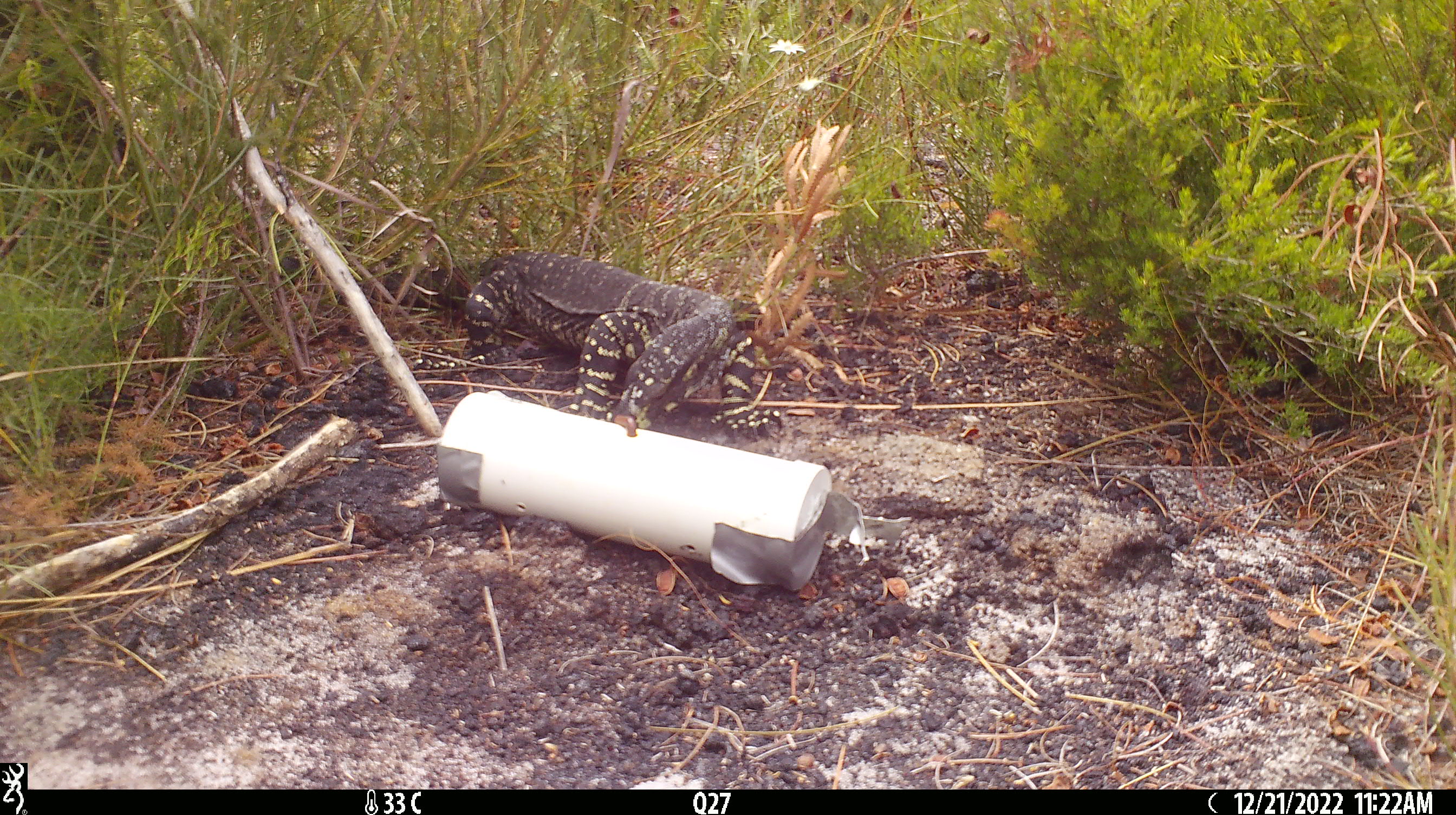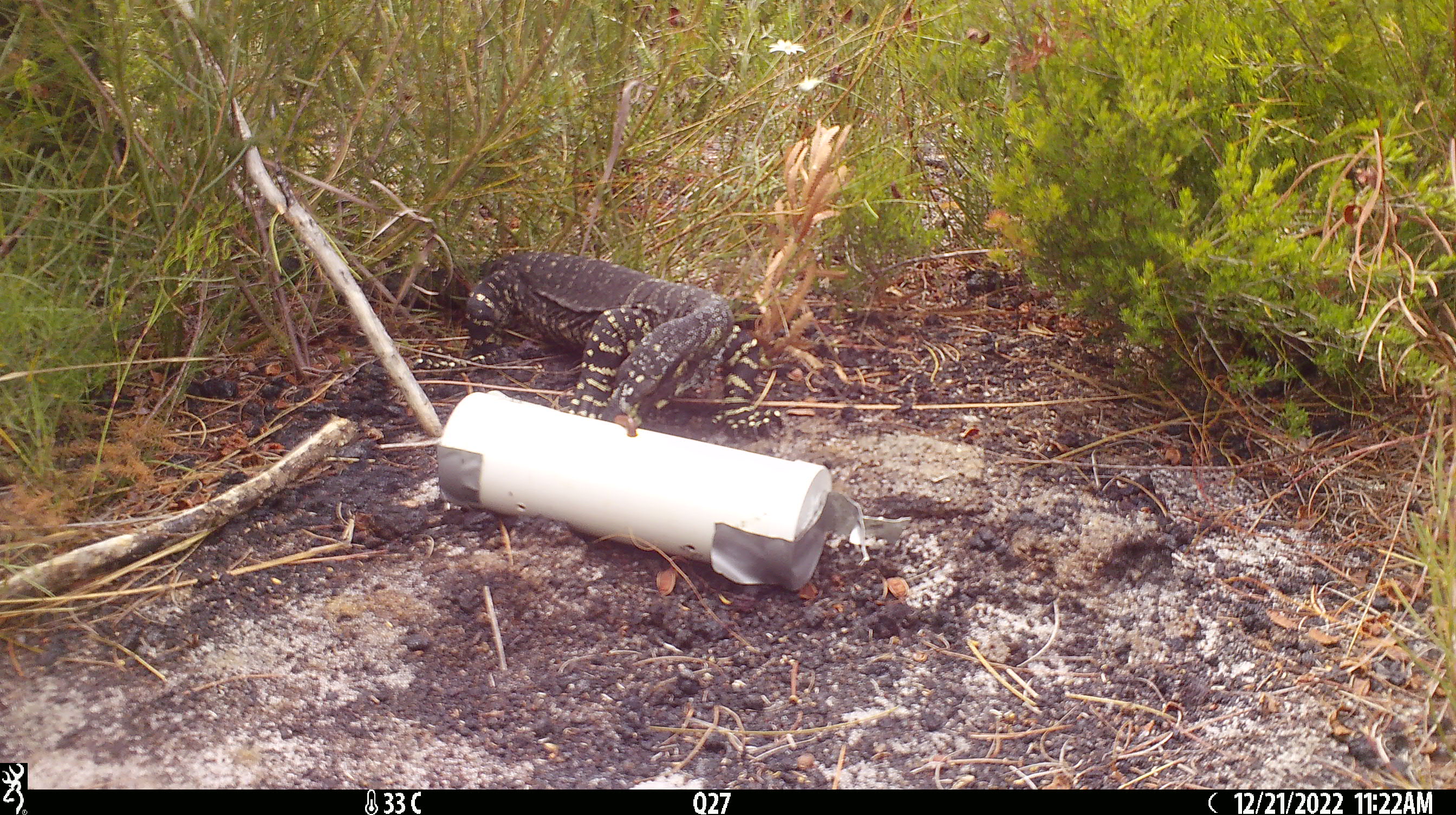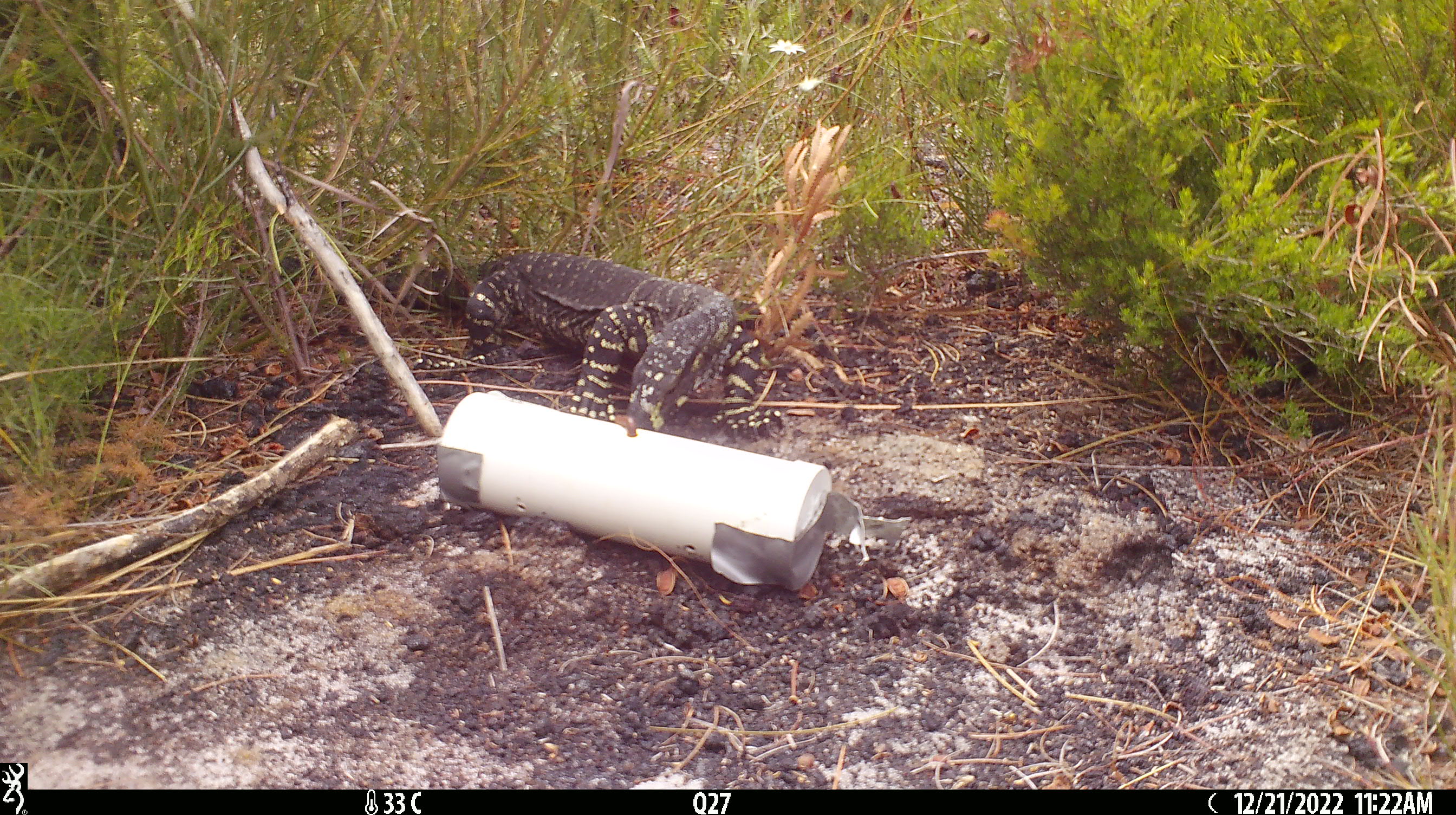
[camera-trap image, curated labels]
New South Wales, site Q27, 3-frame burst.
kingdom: Animalia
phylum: Chordata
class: Reptilia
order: Squamata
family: Varanidae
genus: Varanus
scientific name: Varanus varius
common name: lace monitor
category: goanna